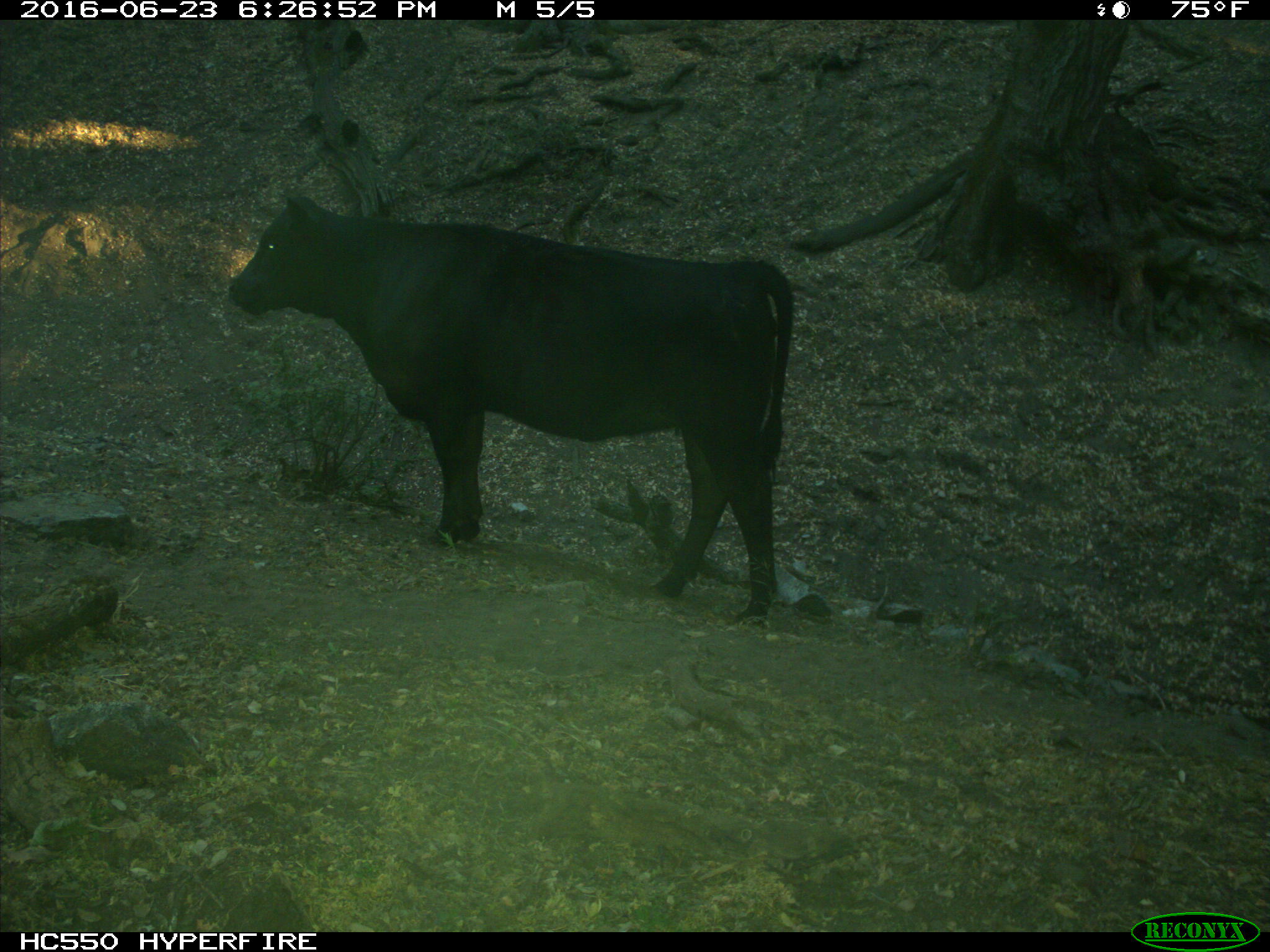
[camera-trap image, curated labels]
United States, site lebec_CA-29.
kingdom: Animalia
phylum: Chordata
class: Mammalia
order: Artiodactyla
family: Bovidae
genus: Bos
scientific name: Bos taurus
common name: domestic cow